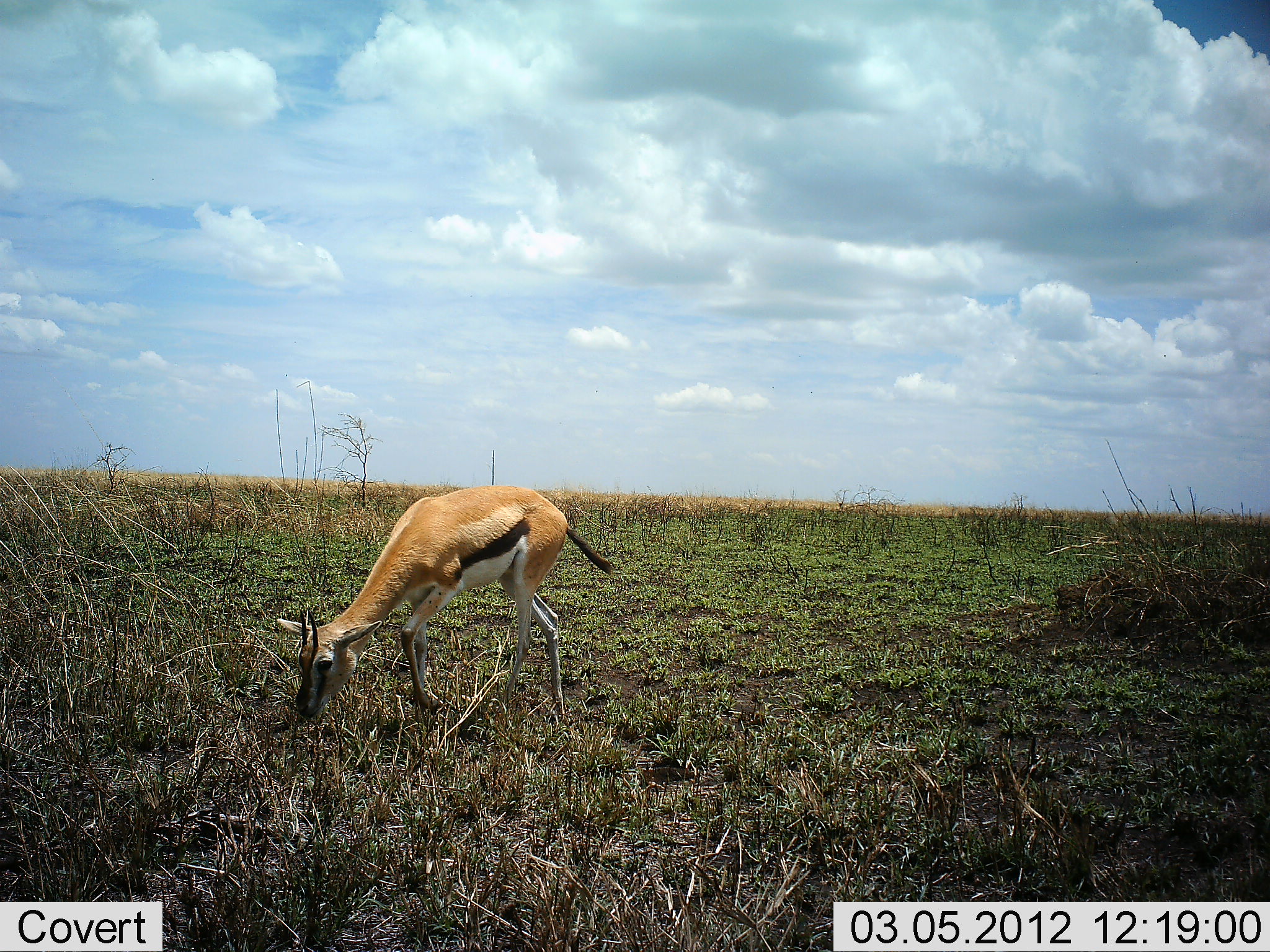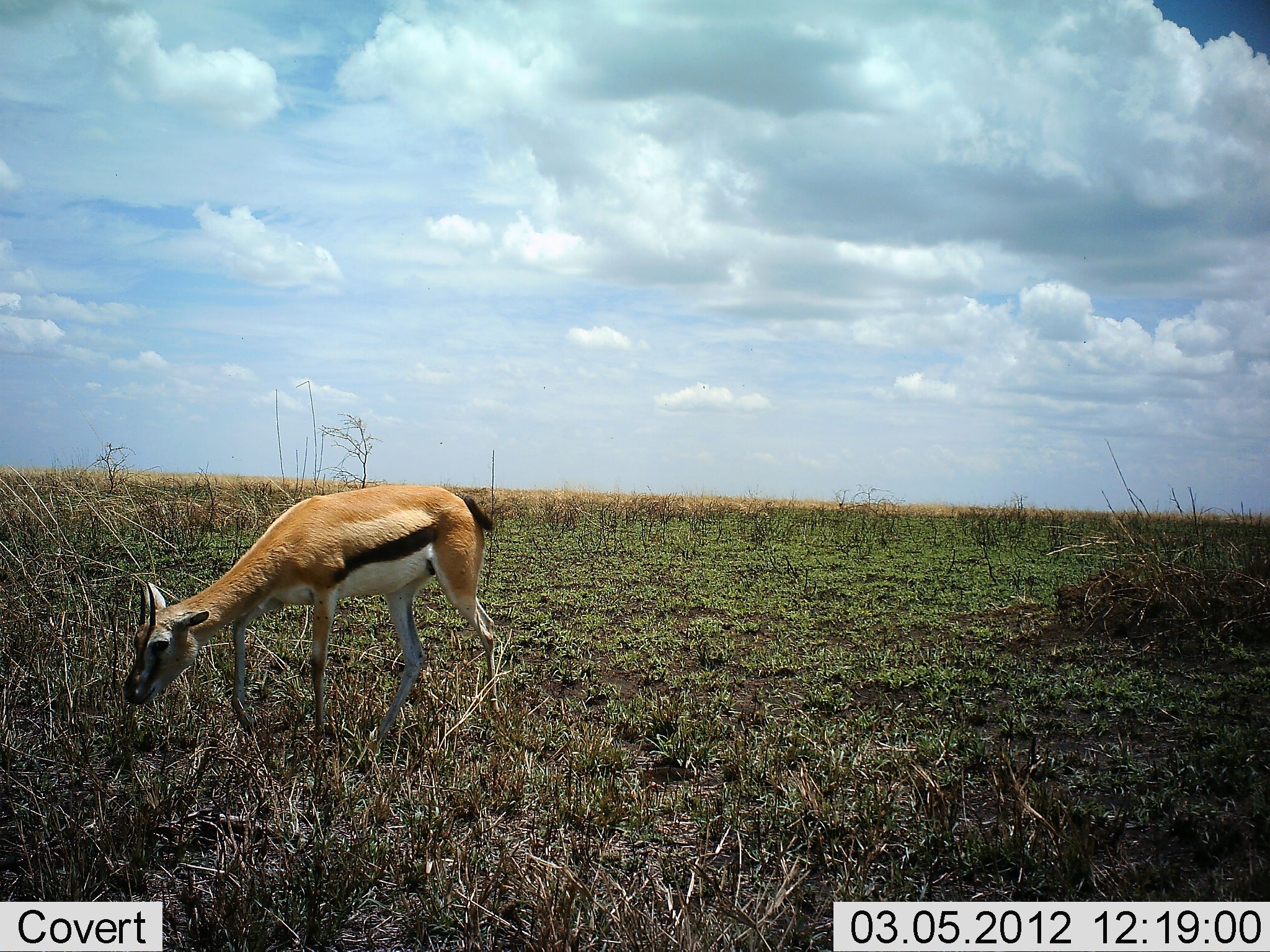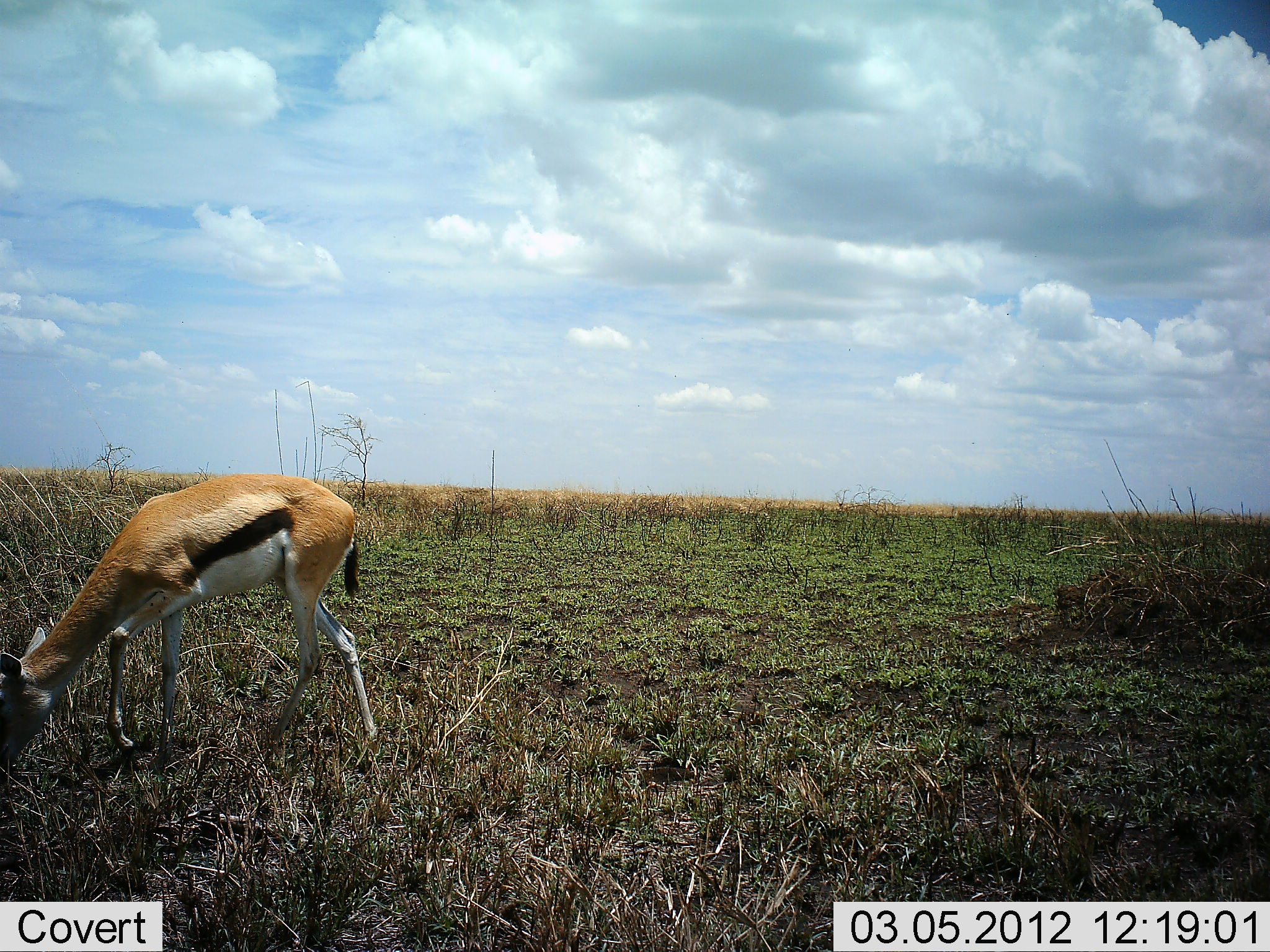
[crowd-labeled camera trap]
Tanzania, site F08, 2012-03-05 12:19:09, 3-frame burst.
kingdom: Animalia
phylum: Chordata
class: Mammalia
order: Artiodactyla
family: Bovidae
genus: Eudorcas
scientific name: Eudorcas thomsonii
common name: thomson's gazelle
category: gazellethomsons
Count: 1.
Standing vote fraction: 4%.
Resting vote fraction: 0%.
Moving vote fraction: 63%.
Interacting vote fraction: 0%.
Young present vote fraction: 0%.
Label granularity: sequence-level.